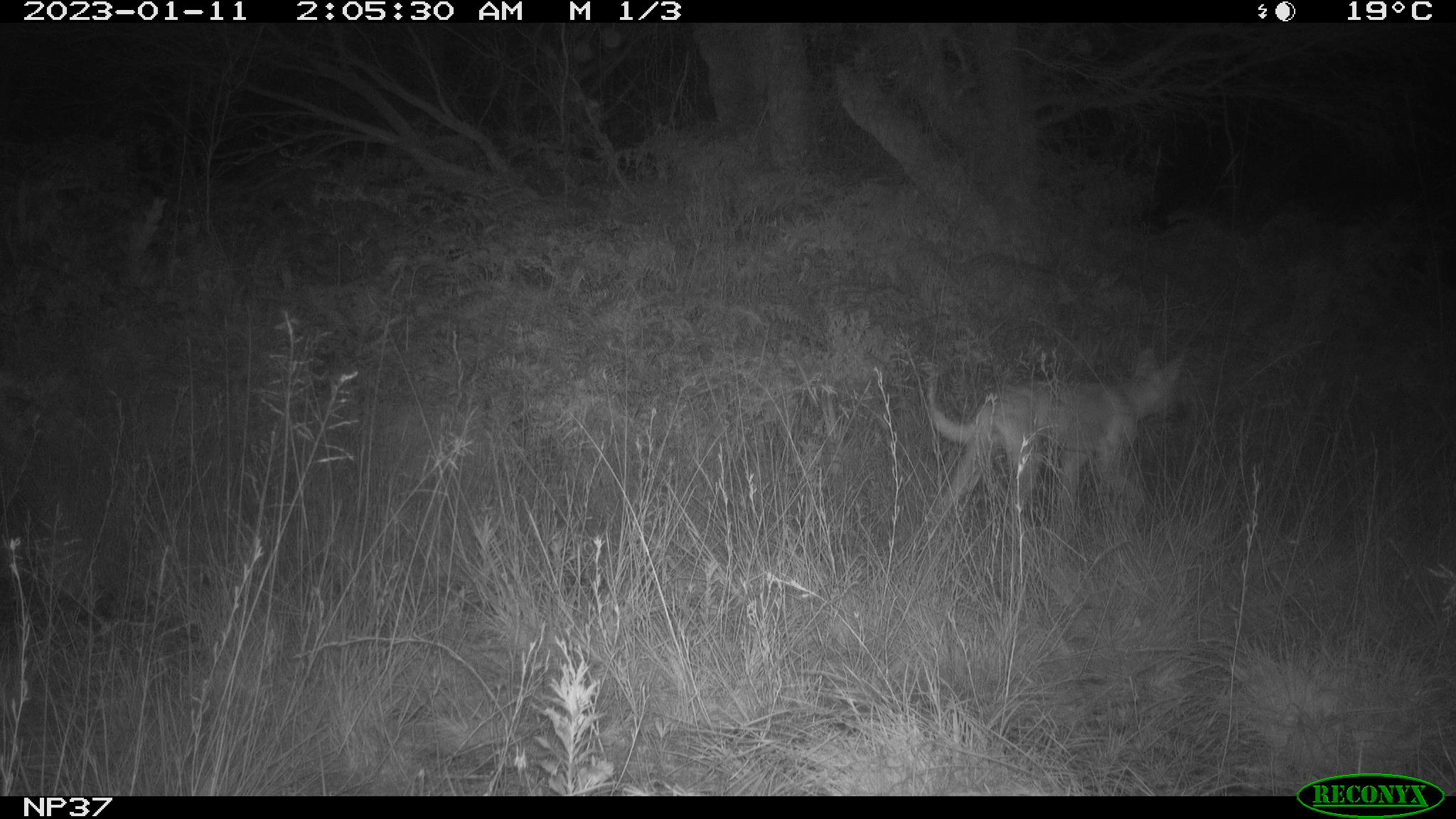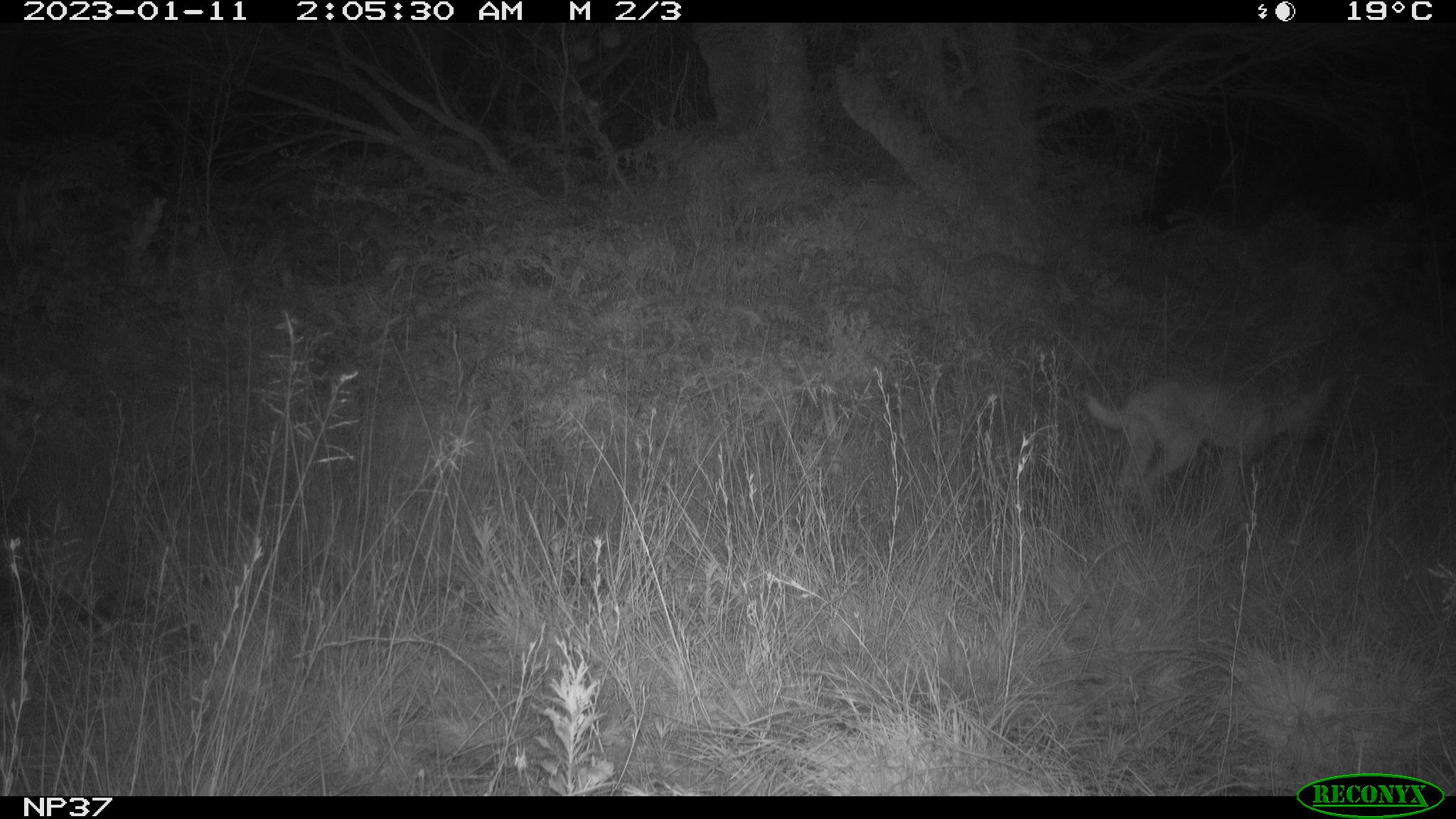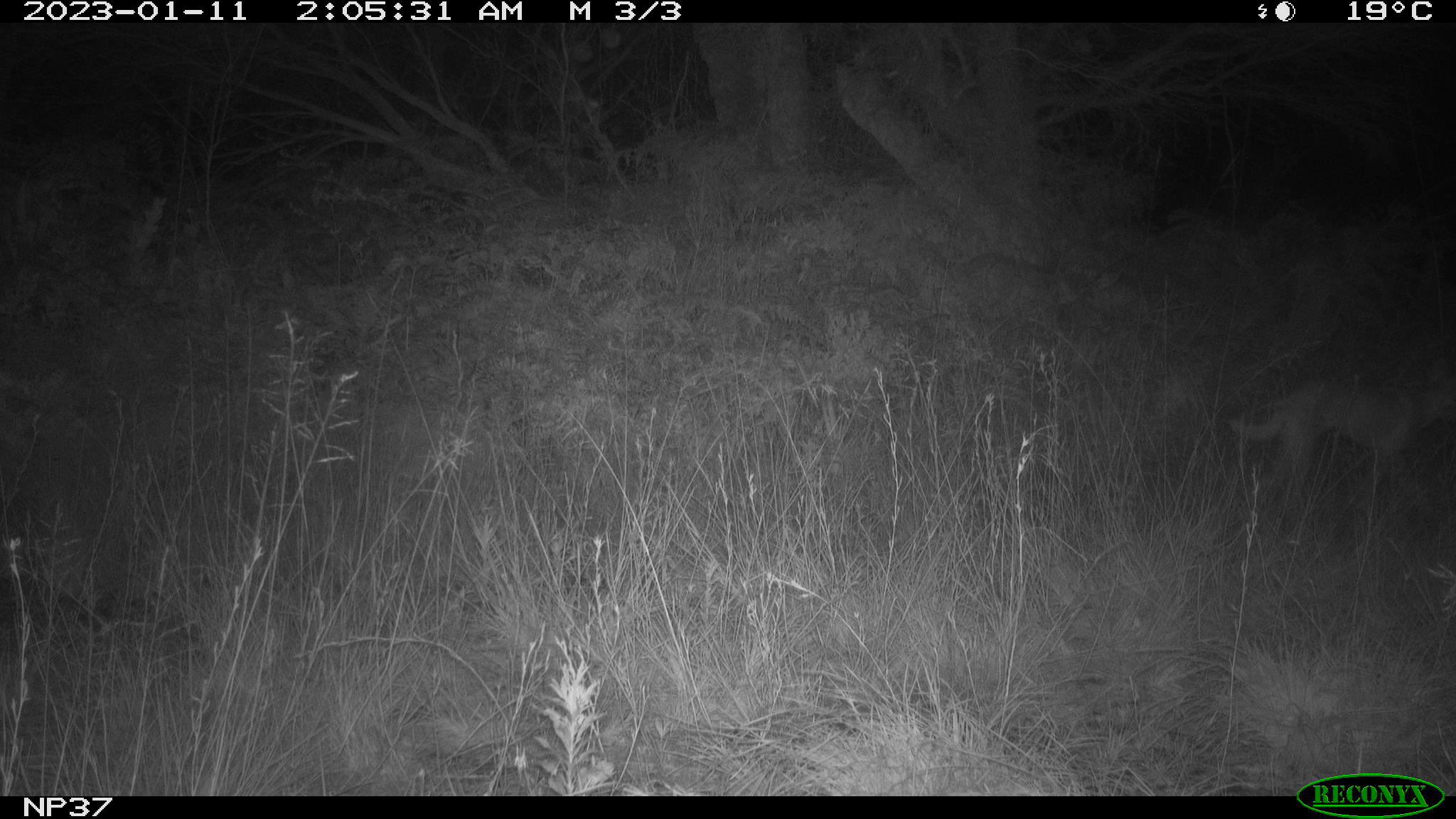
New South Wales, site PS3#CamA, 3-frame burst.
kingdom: Animalia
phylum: Chordata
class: Mammalia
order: Carnivora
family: Canidae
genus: Canis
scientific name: Canis familiaris dingo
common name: dingo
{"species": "dingo (Canis familiaris dingo)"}